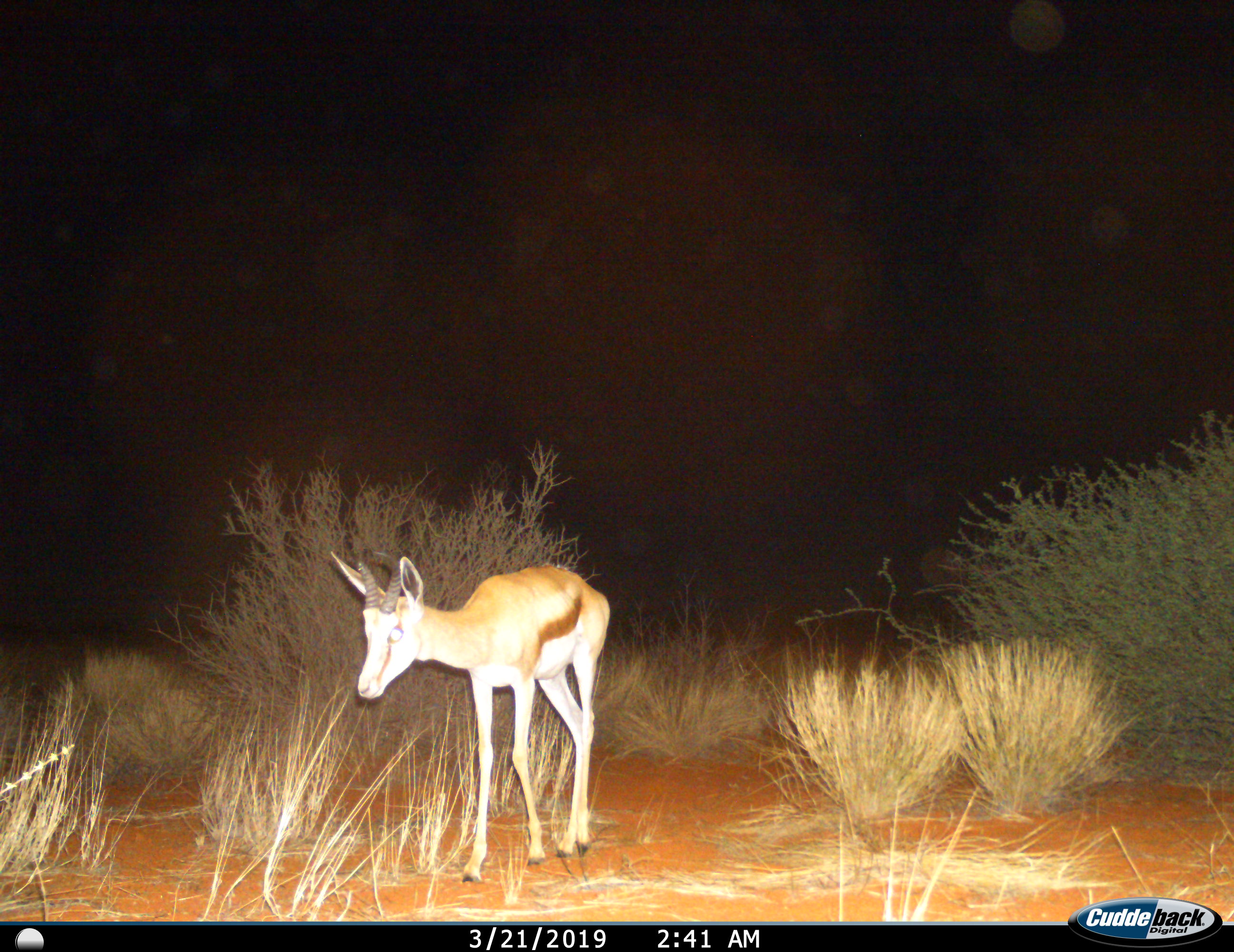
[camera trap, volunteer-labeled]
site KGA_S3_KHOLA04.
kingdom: Animalia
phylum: Chordata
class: Mammalia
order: Artiodactyla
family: Bovidae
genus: Antidorcas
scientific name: Antidorcas marsupialis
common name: springbok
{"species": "springbok (Antidorcas marsupialis)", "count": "1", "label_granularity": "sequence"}